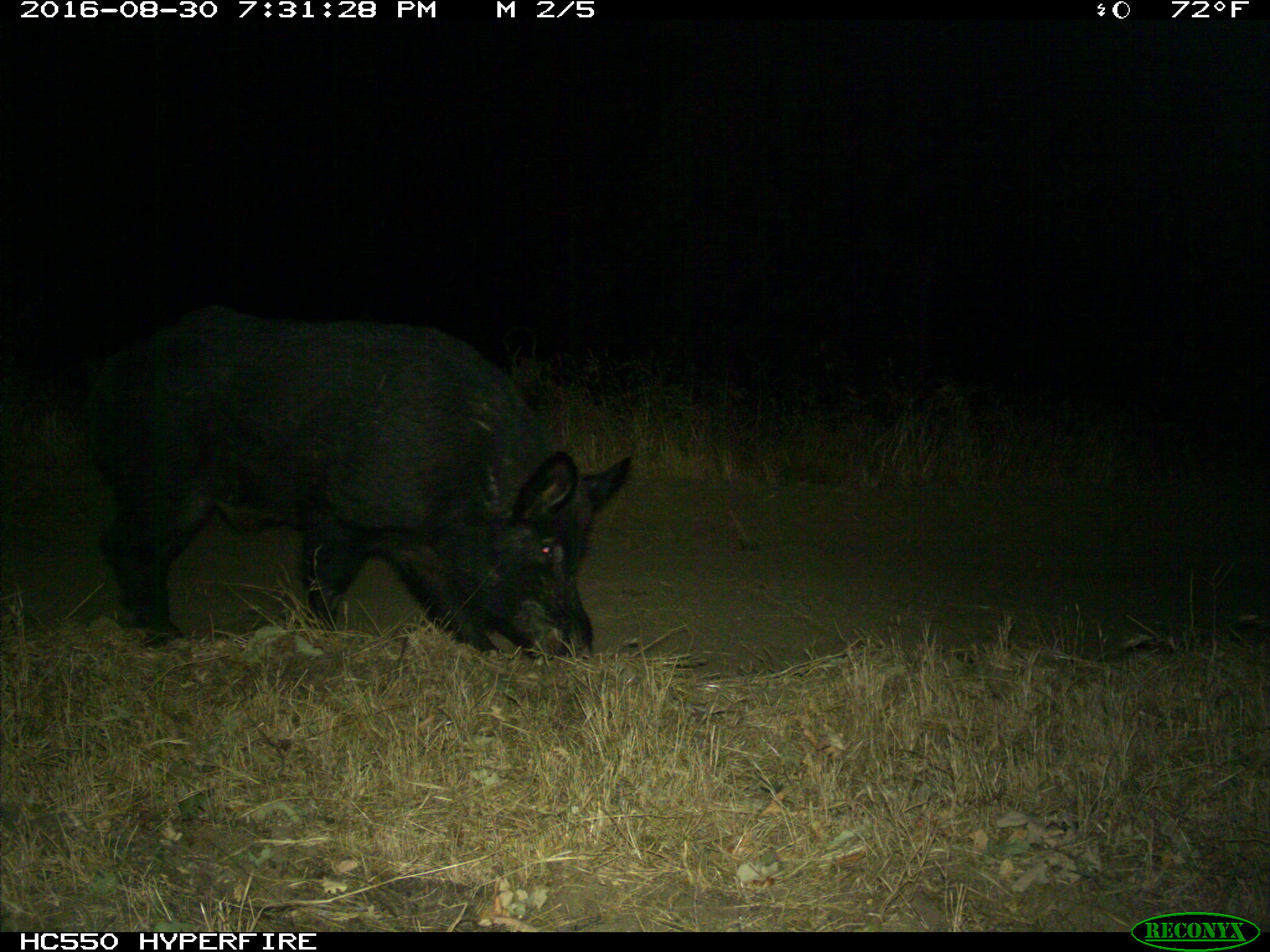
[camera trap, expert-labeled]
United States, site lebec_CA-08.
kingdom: Animalia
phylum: Chordata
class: Mammalia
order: Artiodactyla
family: Suidae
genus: Sus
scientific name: Sus scrofa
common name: wild boar